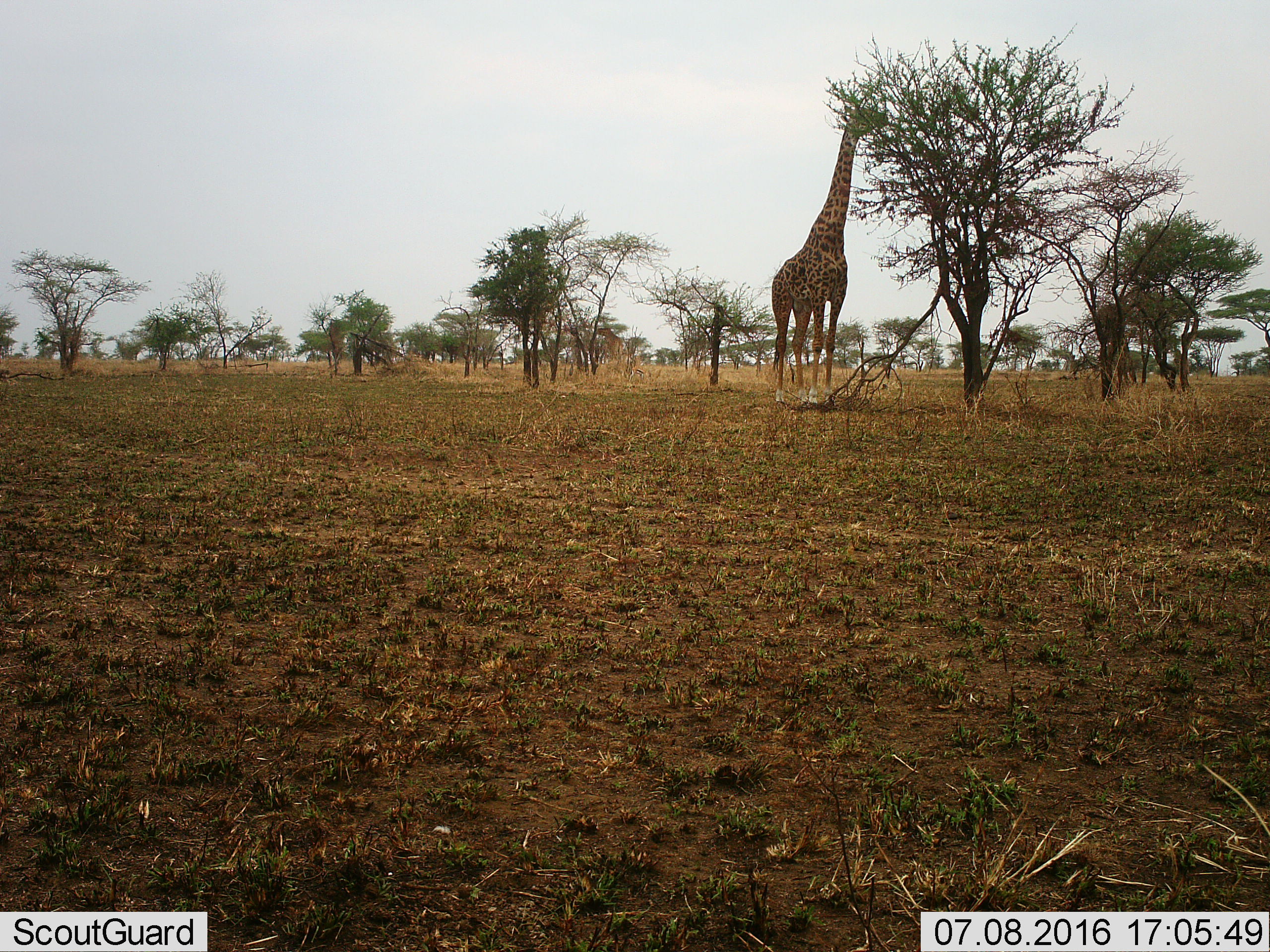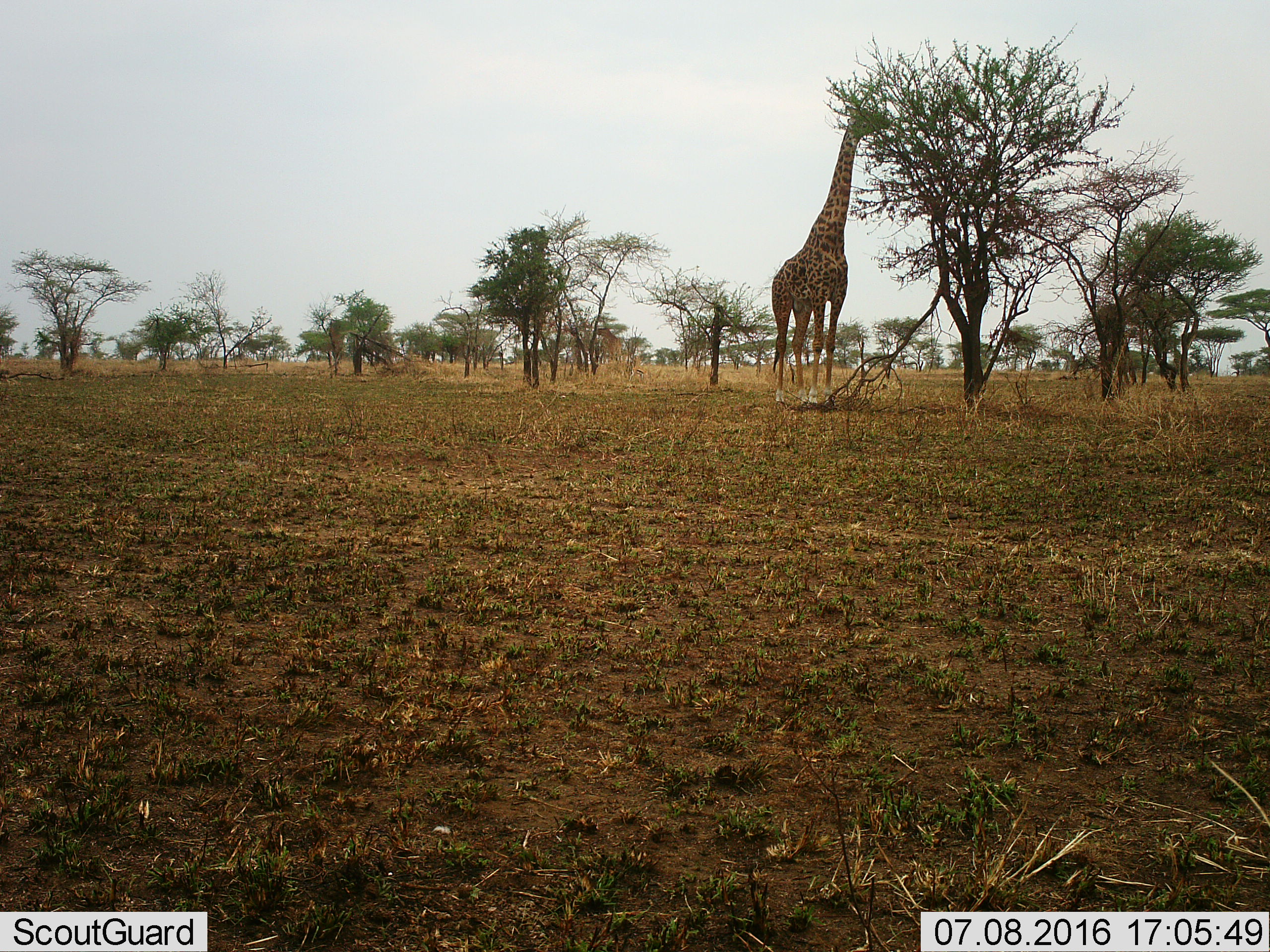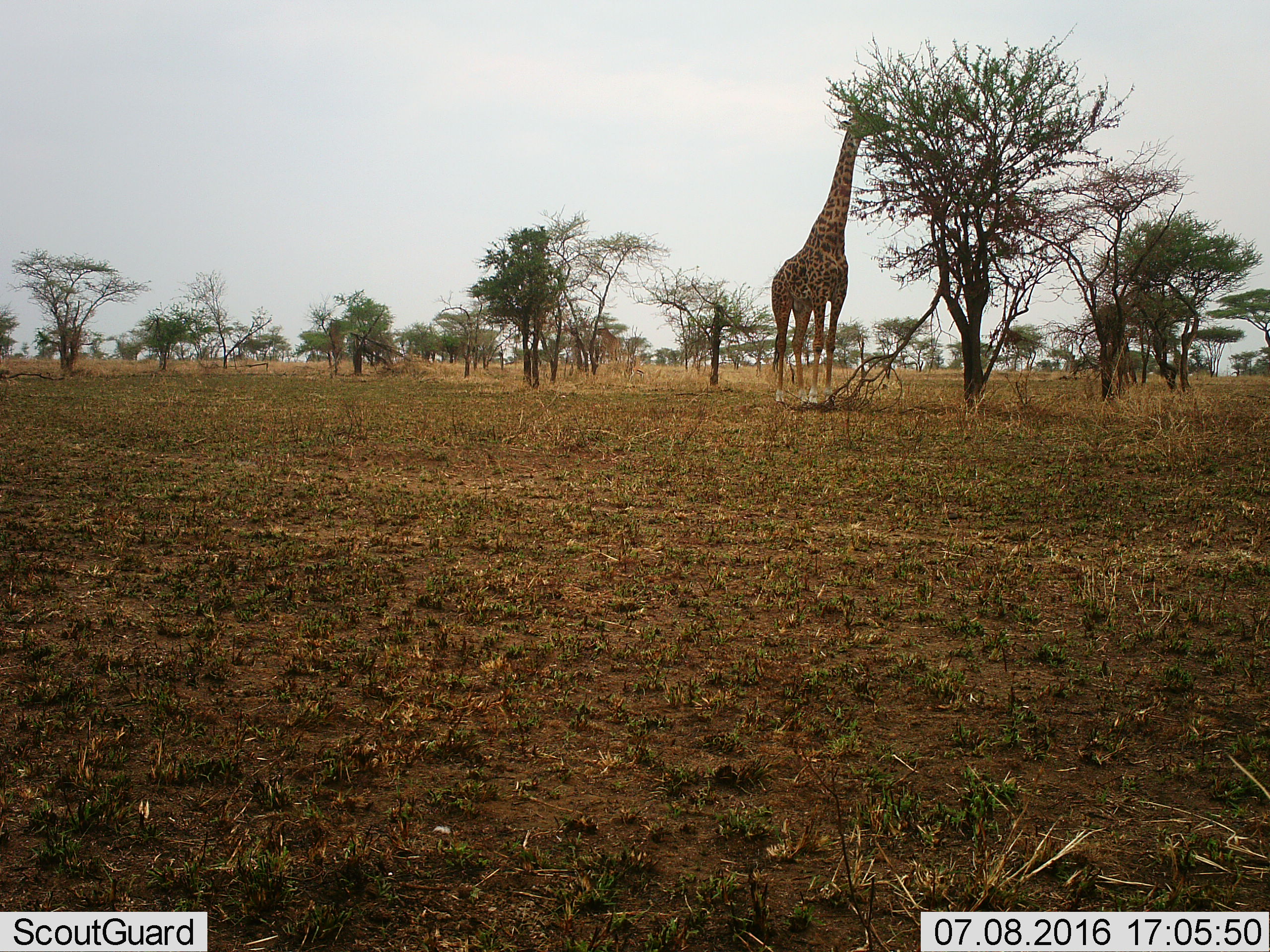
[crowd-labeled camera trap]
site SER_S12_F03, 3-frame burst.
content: unidentified animal